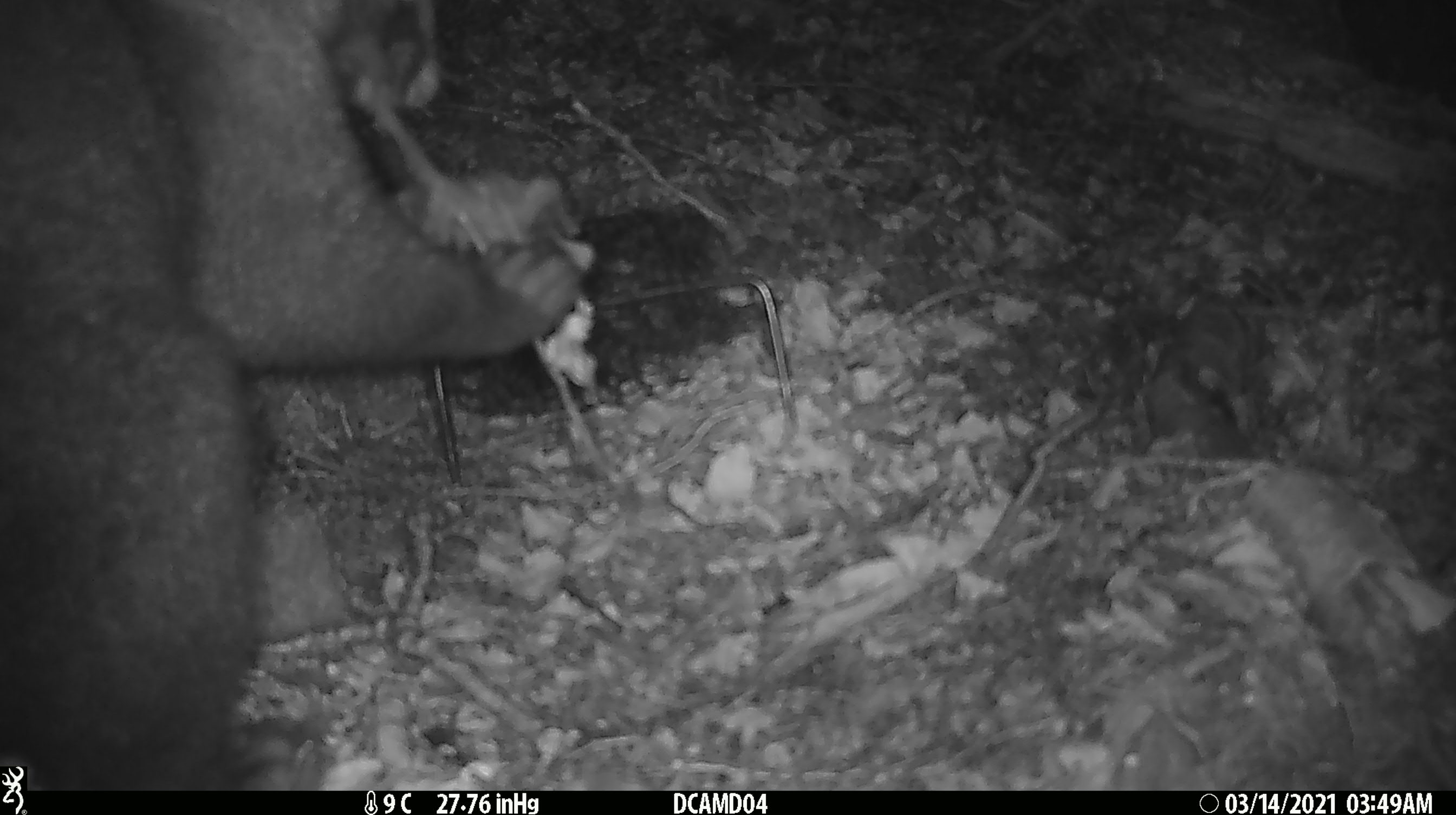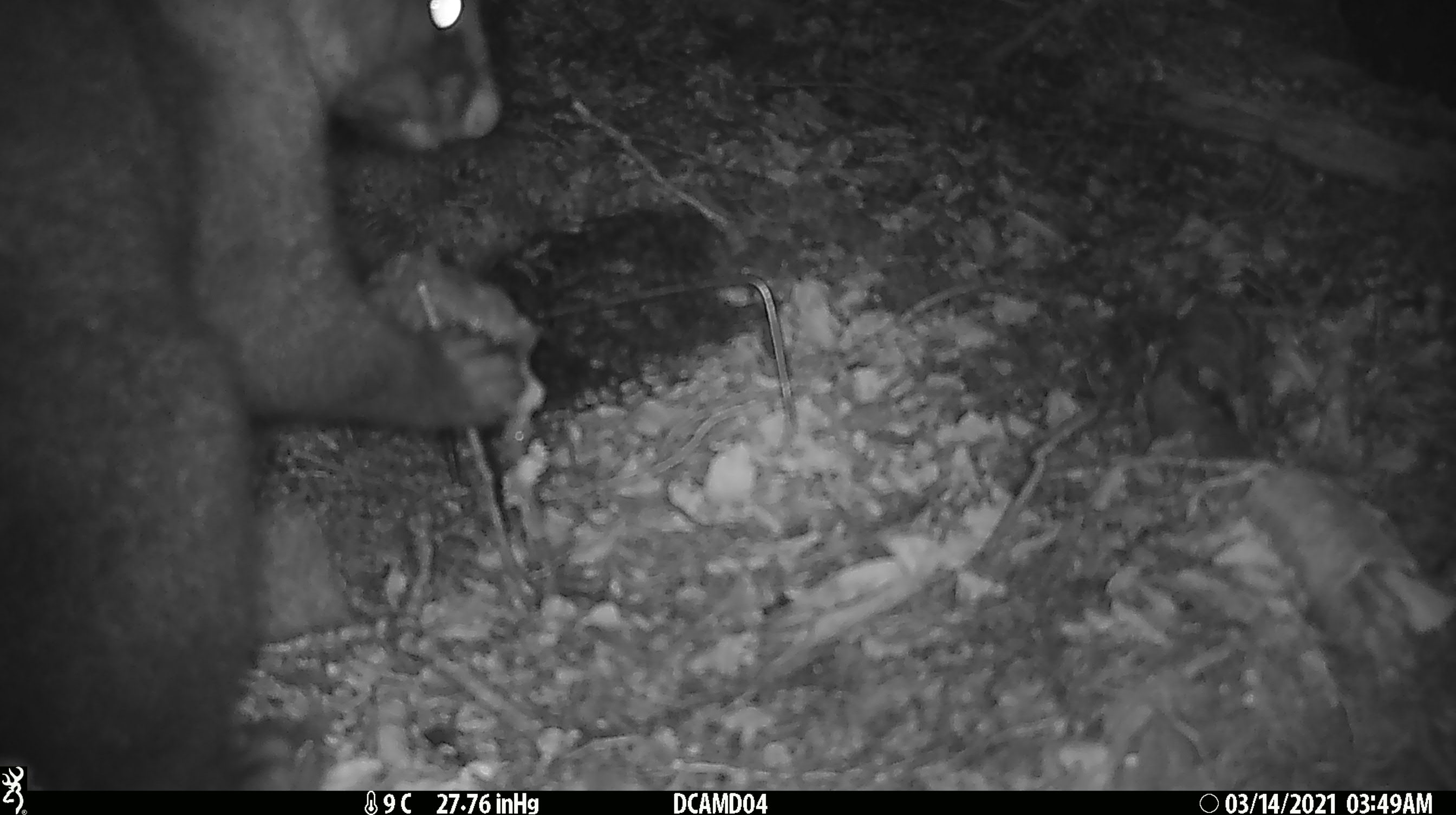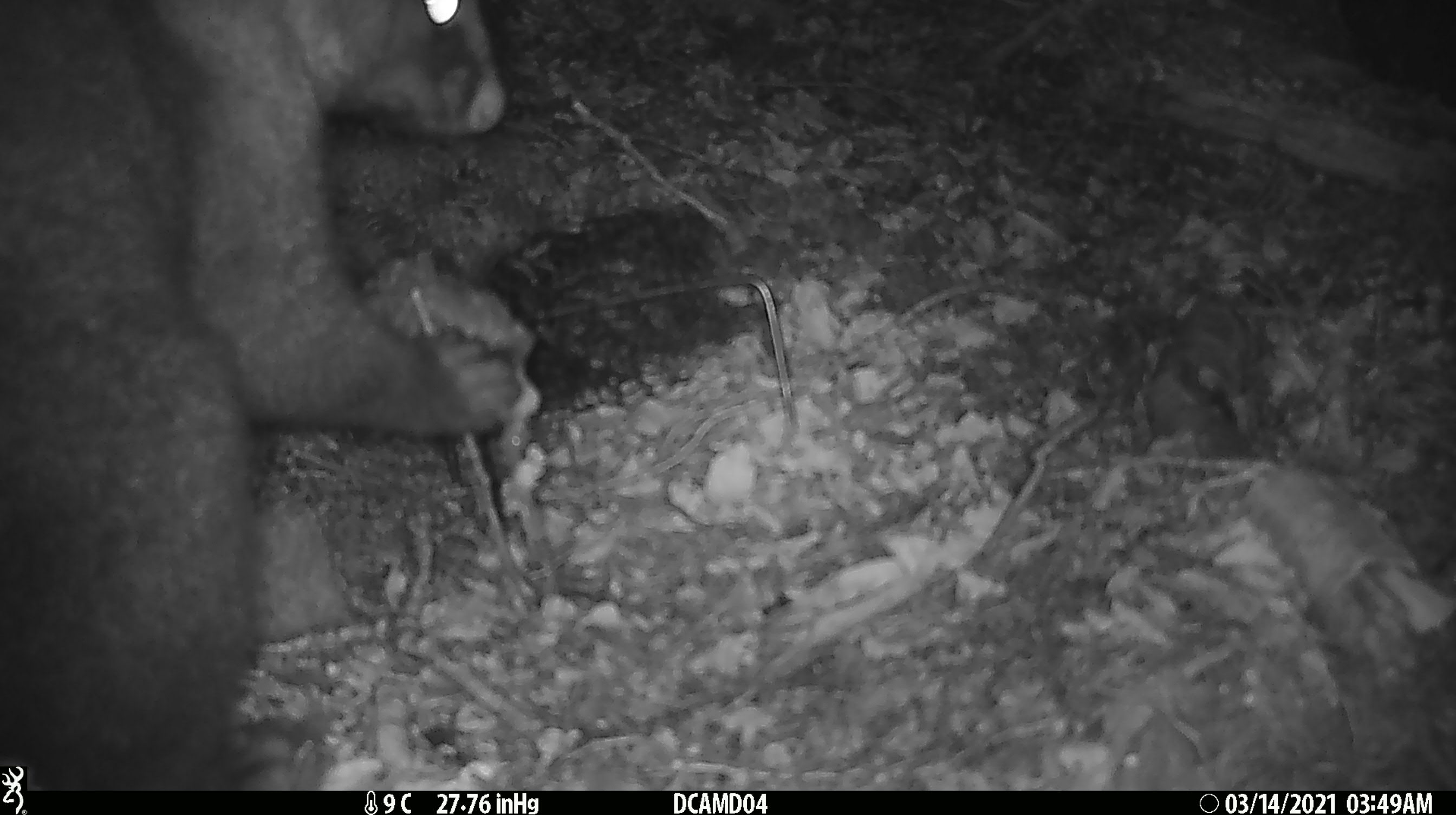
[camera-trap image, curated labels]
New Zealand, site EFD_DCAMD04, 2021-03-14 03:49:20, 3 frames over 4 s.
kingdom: Animalia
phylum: Chordata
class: Mammalia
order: Diprotodontia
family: Phalangeridae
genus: Trichosurus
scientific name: Trichosurus vulpecula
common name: common brushtail possum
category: possum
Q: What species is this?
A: Possum (common brushtail possum) (Trichosurus vulpecula).